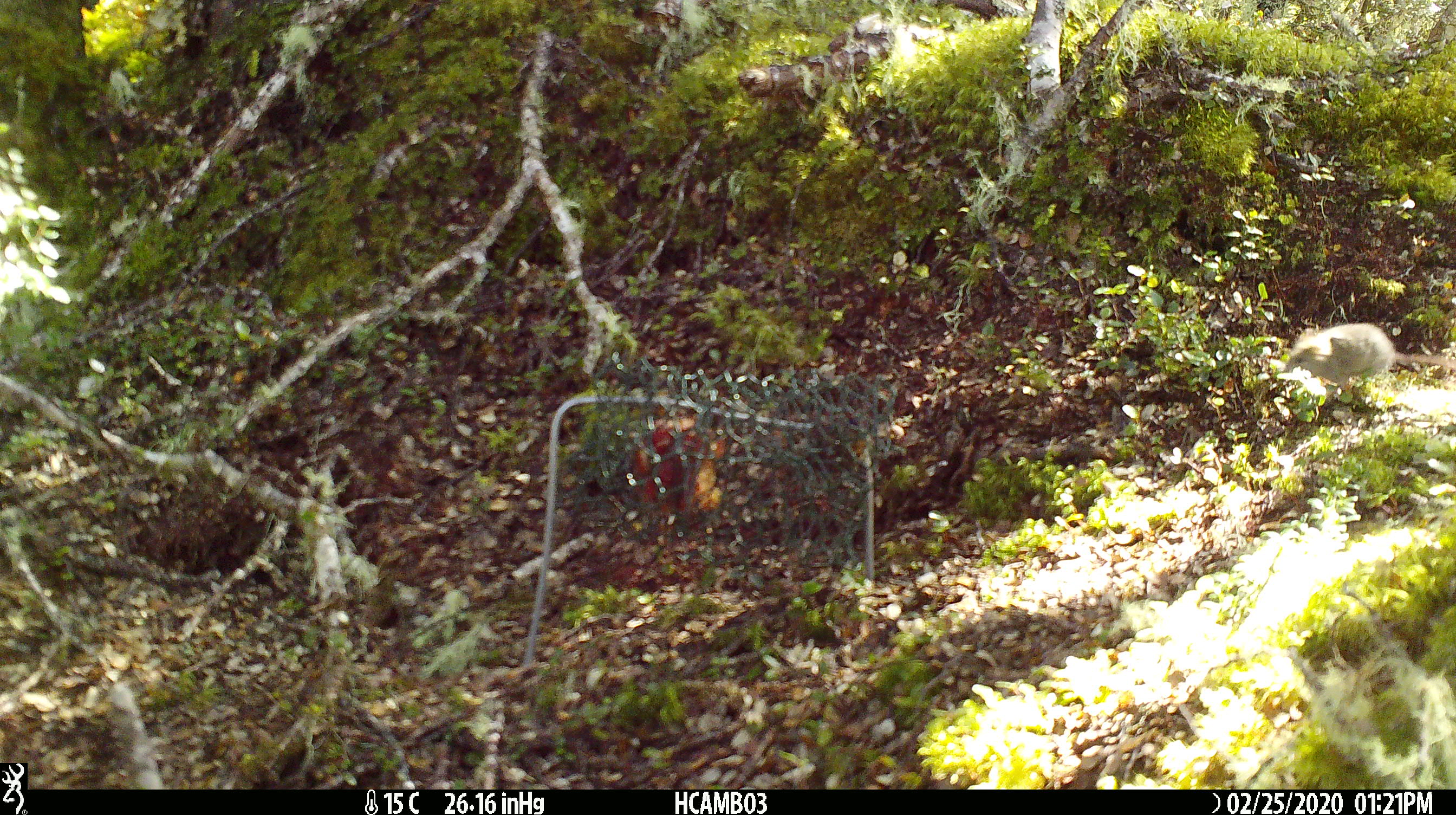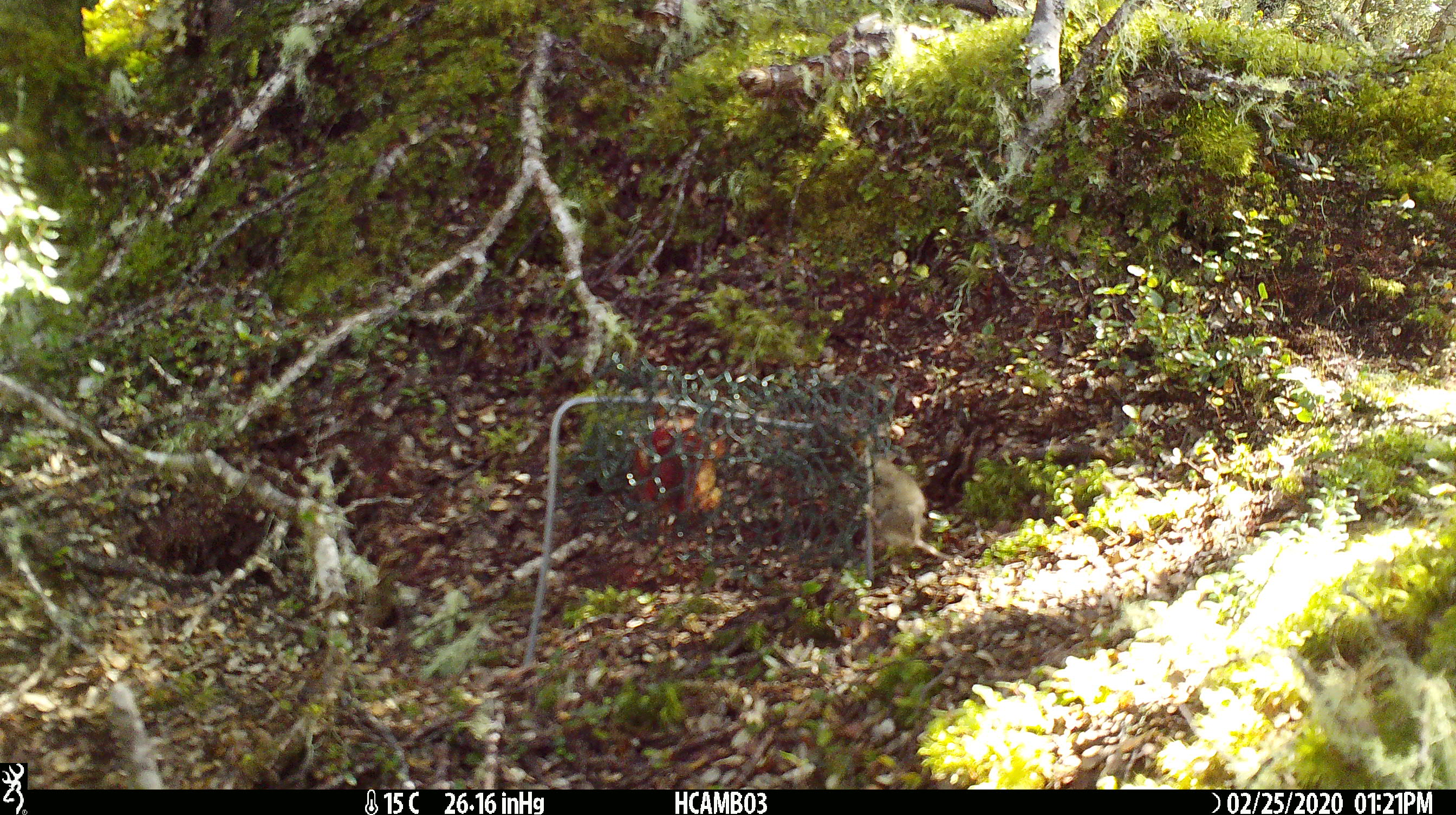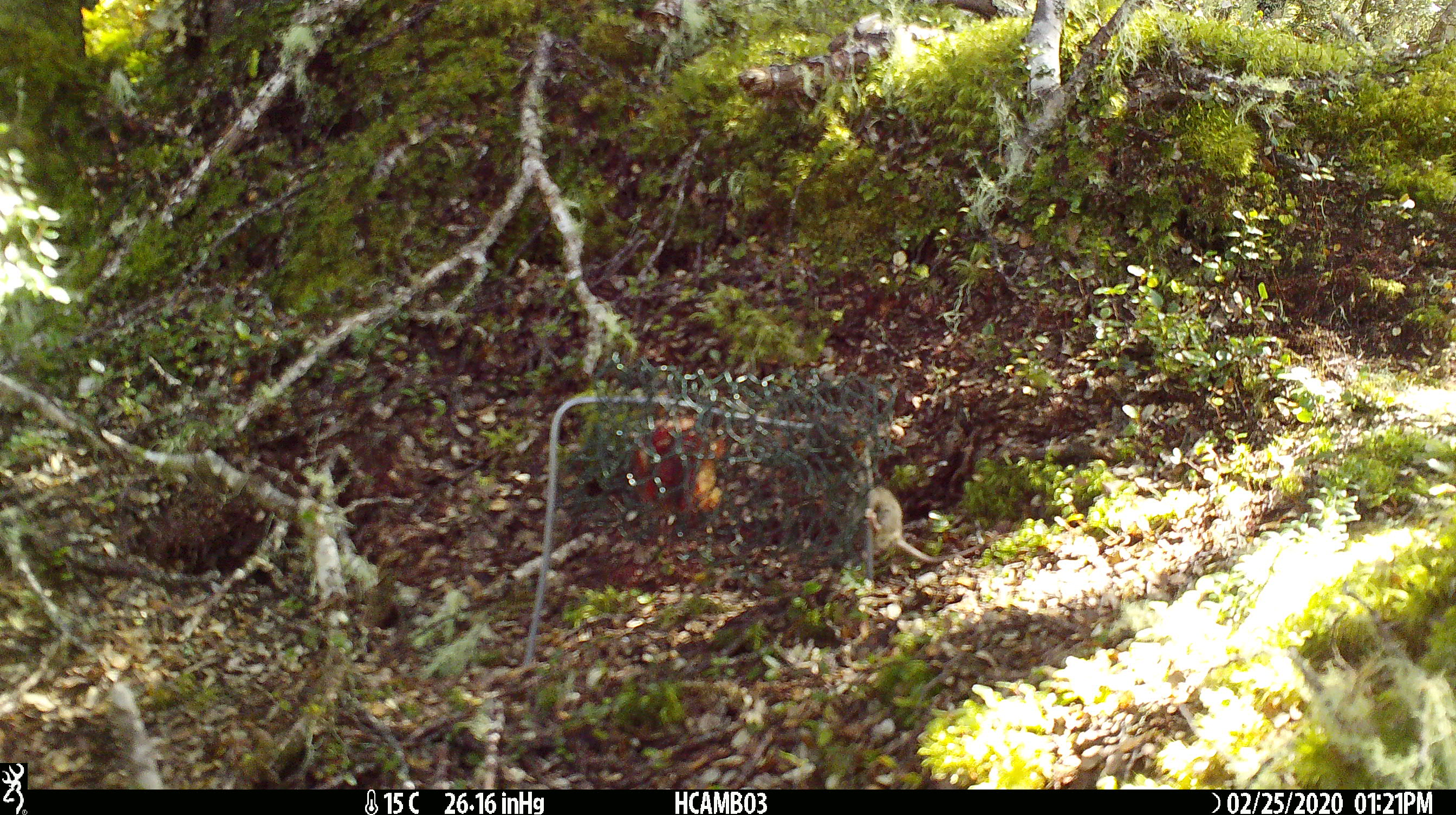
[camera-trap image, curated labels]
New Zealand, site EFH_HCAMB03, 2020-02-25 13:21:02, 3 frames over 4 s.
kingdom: Animalia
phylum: Chordata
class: Mammalia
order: Rodentia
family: Muridae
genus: Mus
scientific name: Mus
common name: mouse